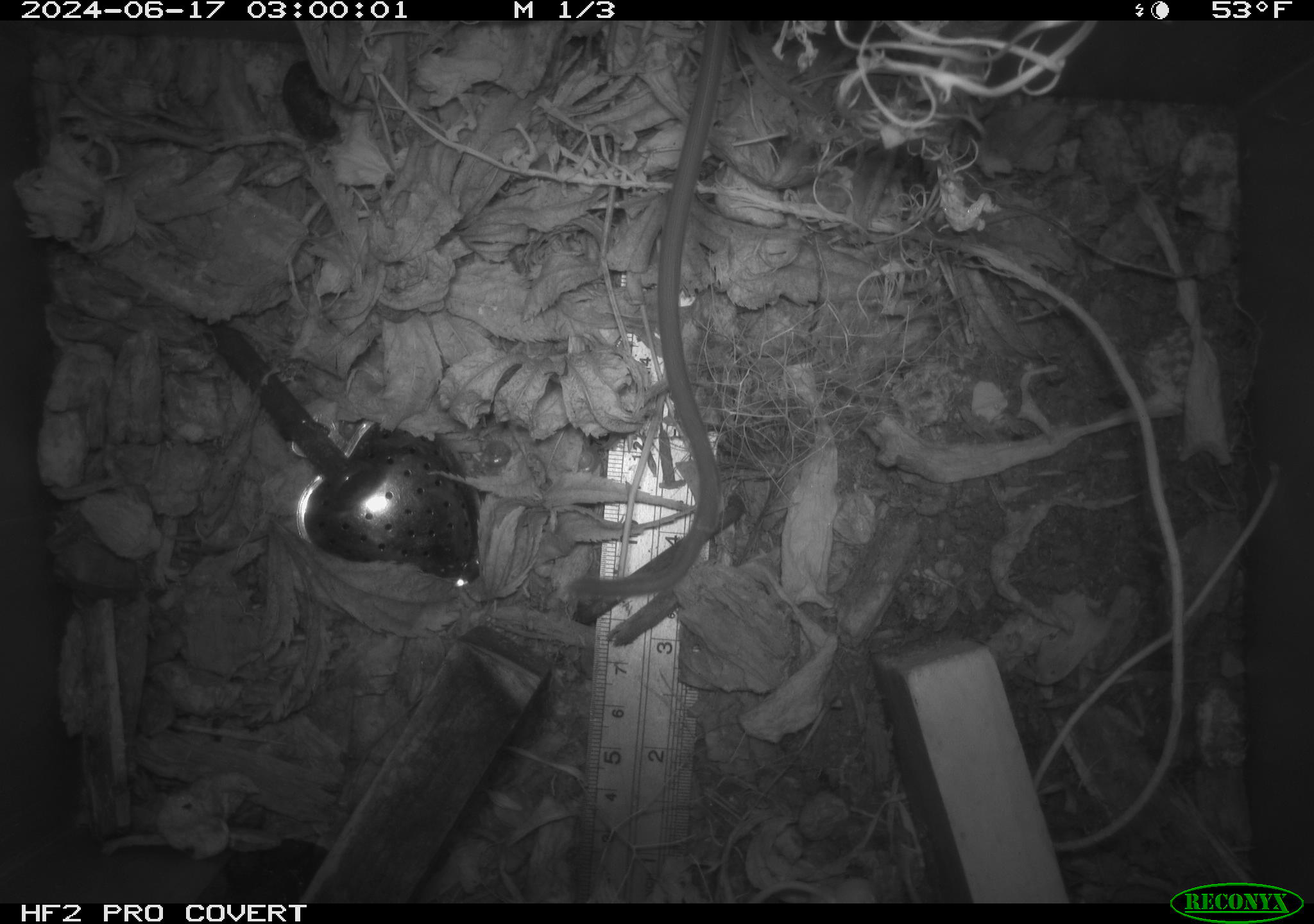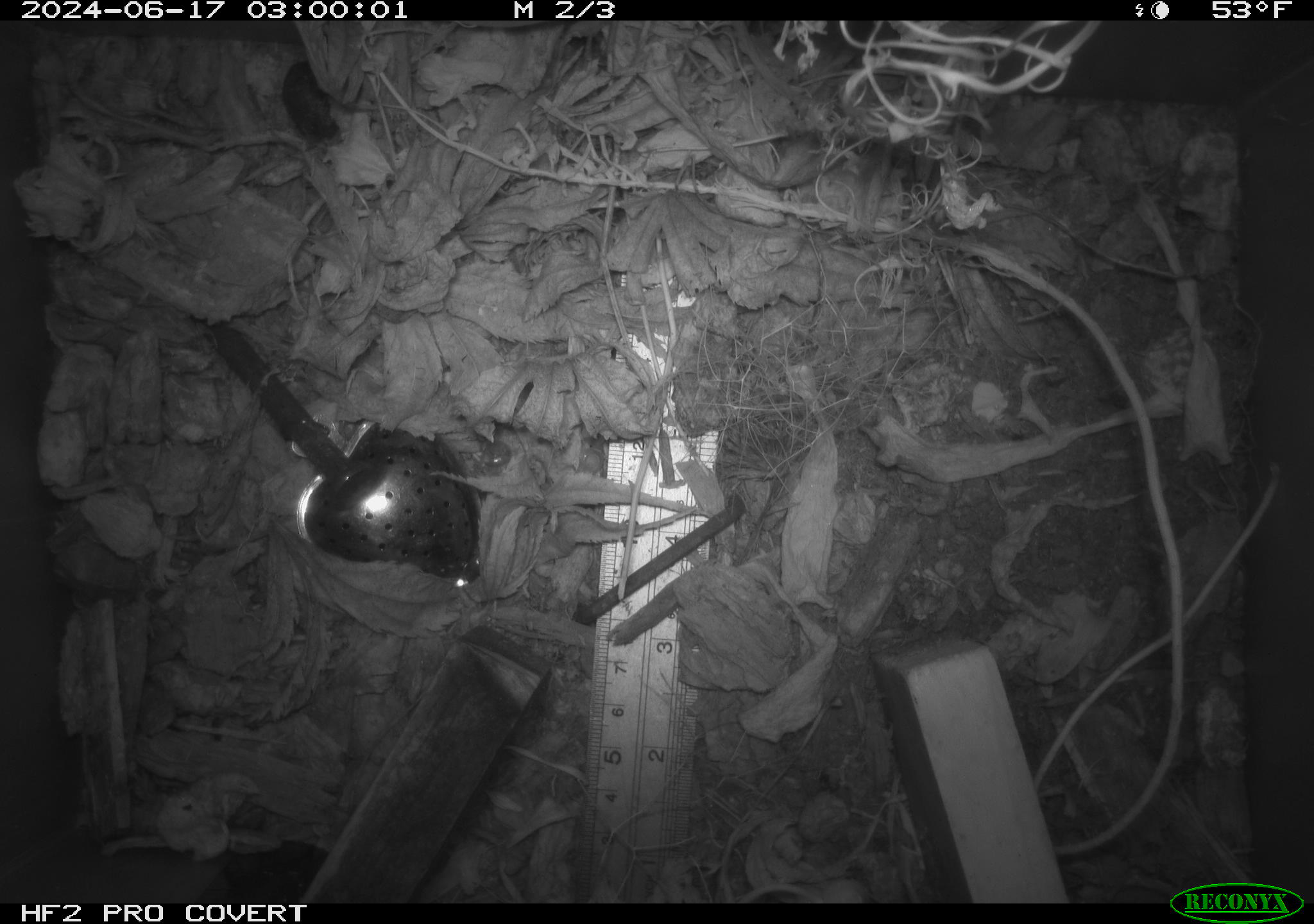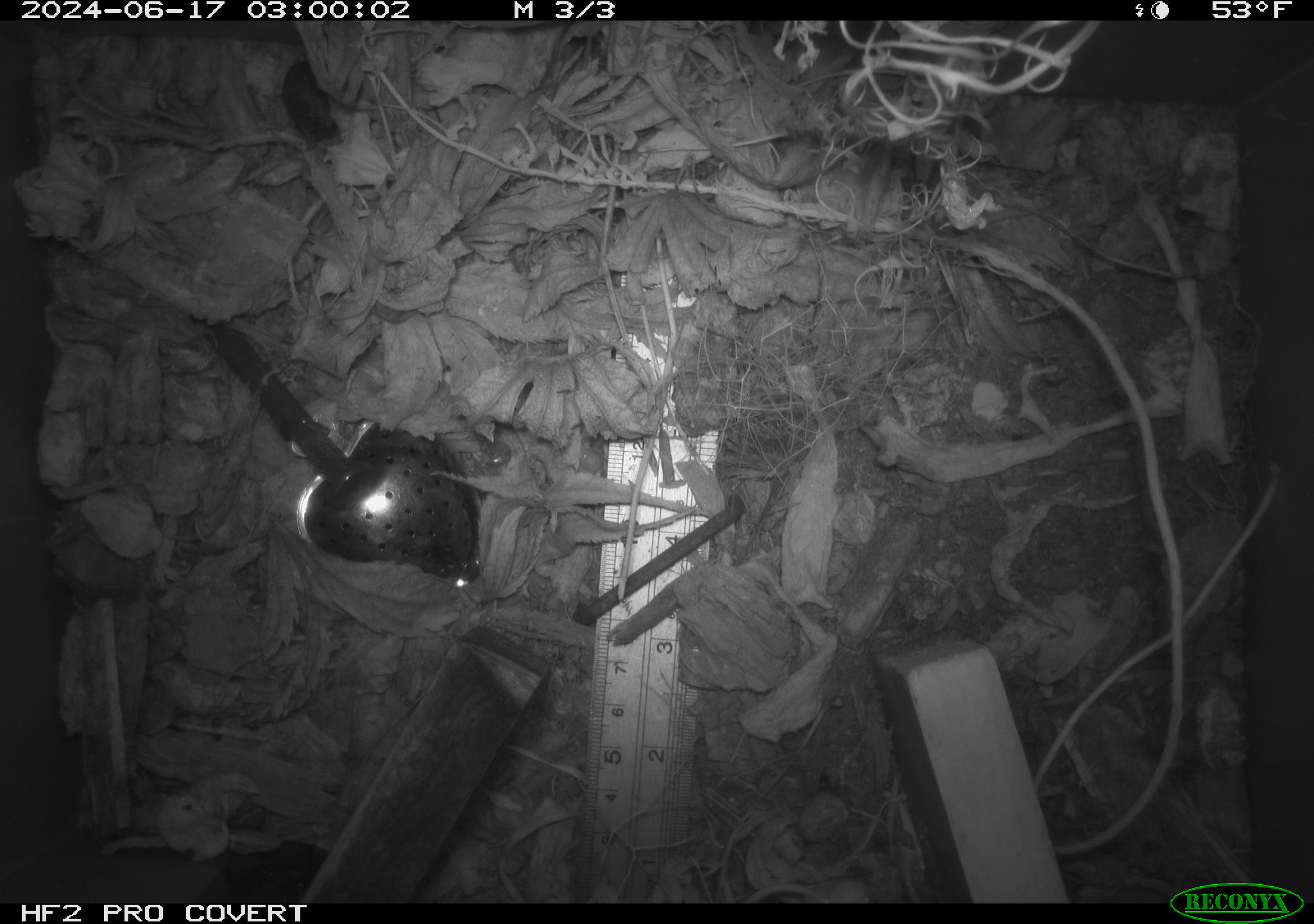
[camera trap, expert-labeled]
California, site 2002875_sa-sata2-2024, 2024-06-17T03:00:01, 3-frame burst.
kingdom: Animalia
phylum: Chordata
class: Mammalia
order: Rodentia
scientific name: Rodentia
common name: rodent